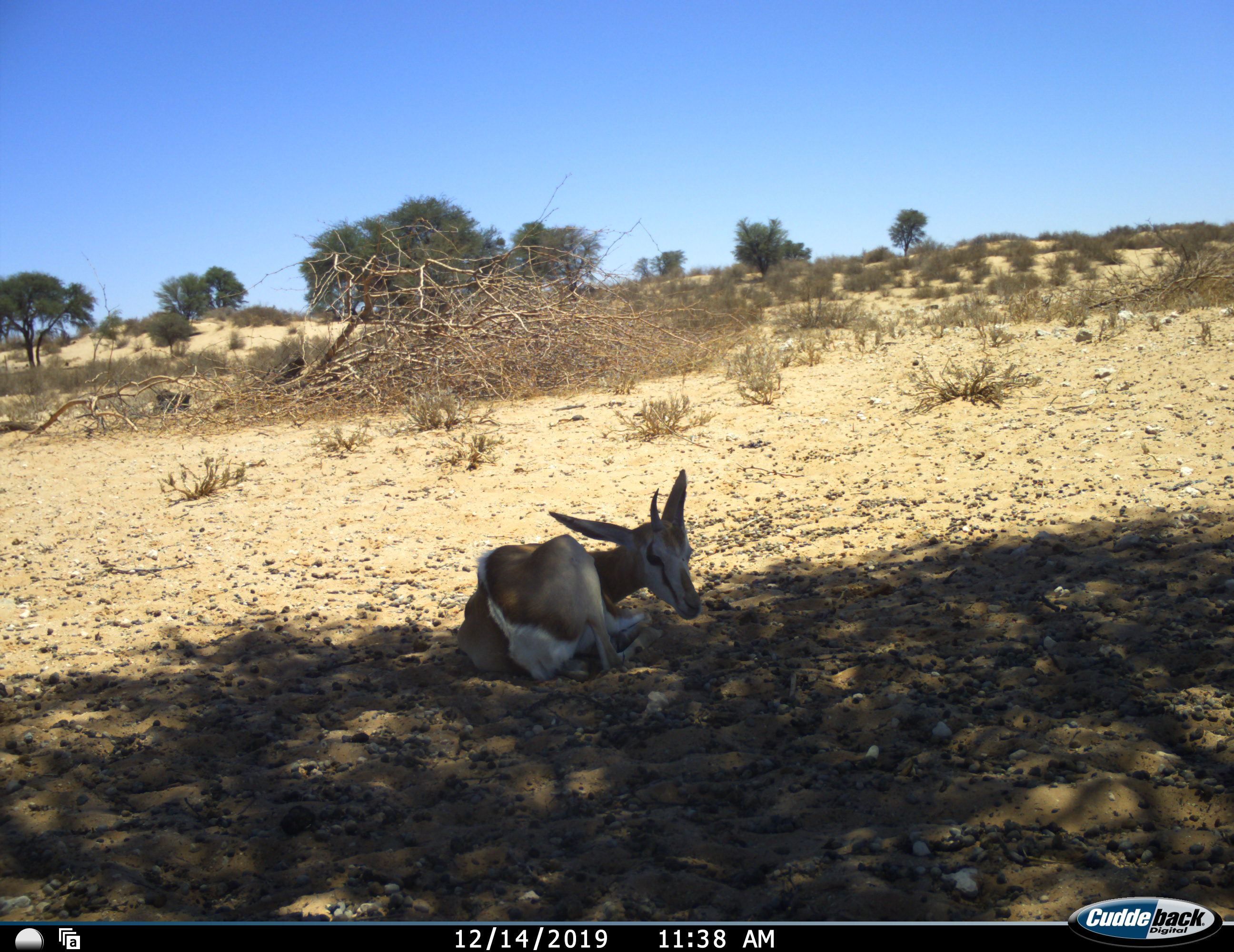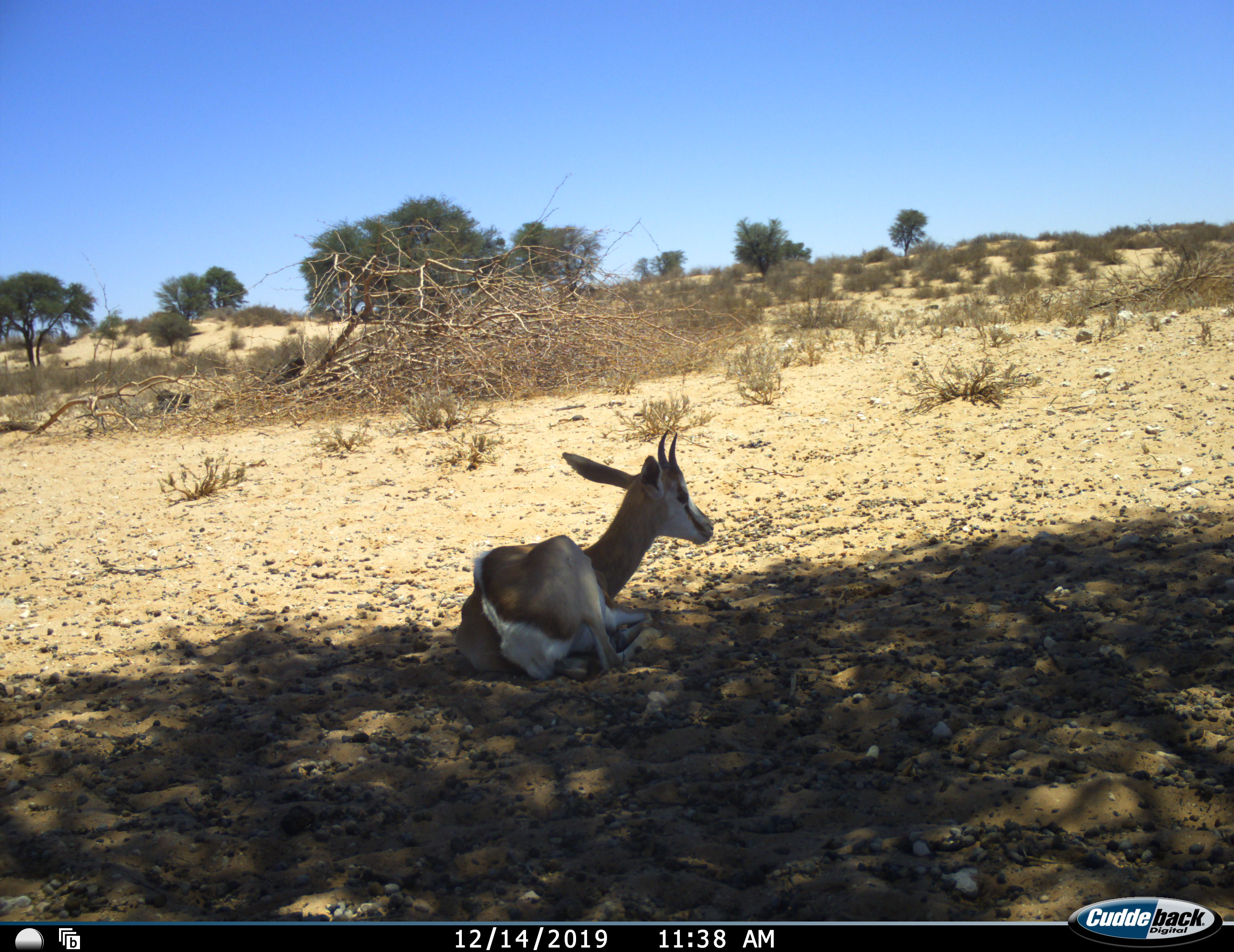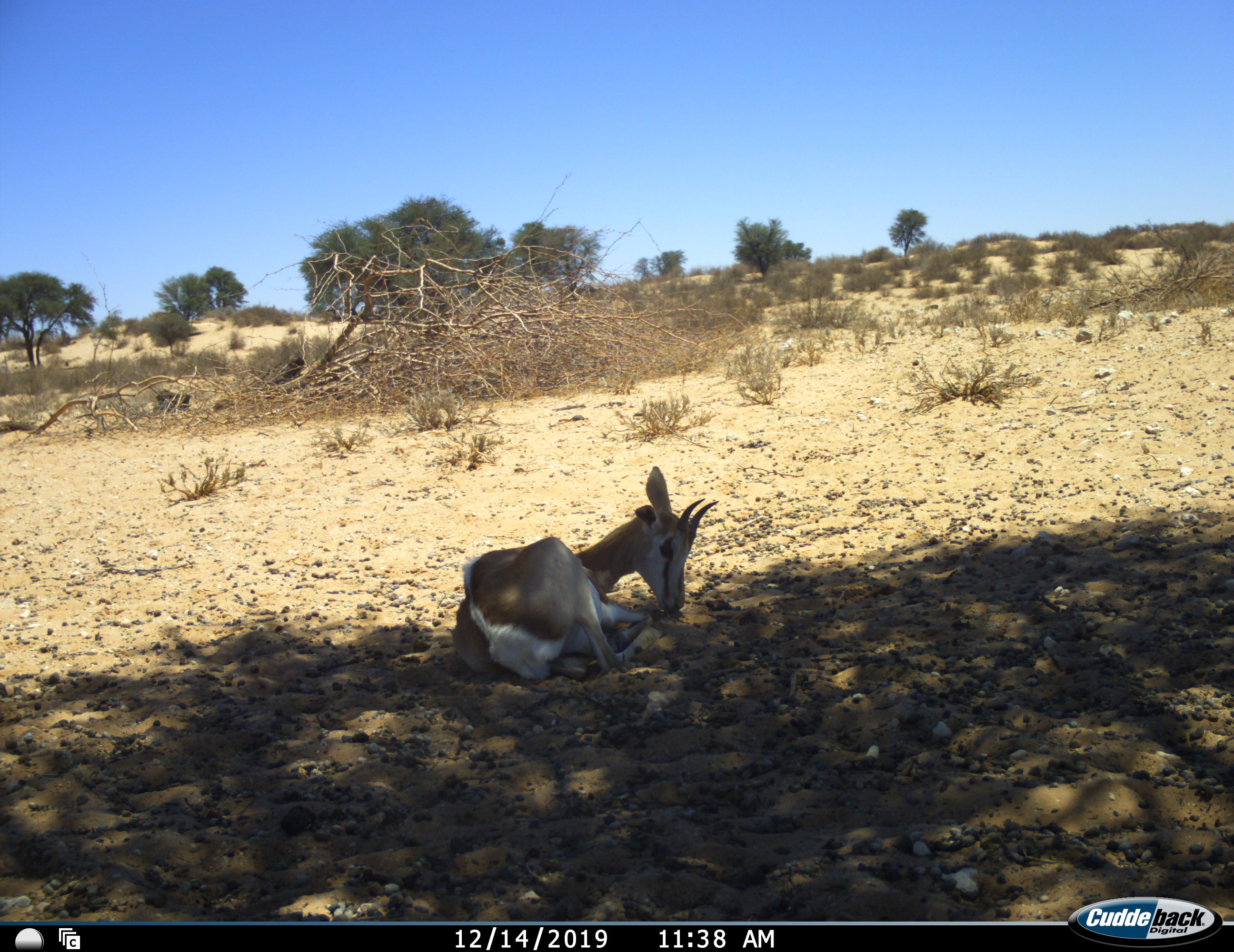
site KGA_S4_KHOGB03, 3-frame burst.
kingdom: Animalia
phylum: Chordata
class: Mammalia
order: Artiodactyla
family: Bovidae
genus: Antidorcas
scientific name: Antidorcas marsupialis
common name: springbok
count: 1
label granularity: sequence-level